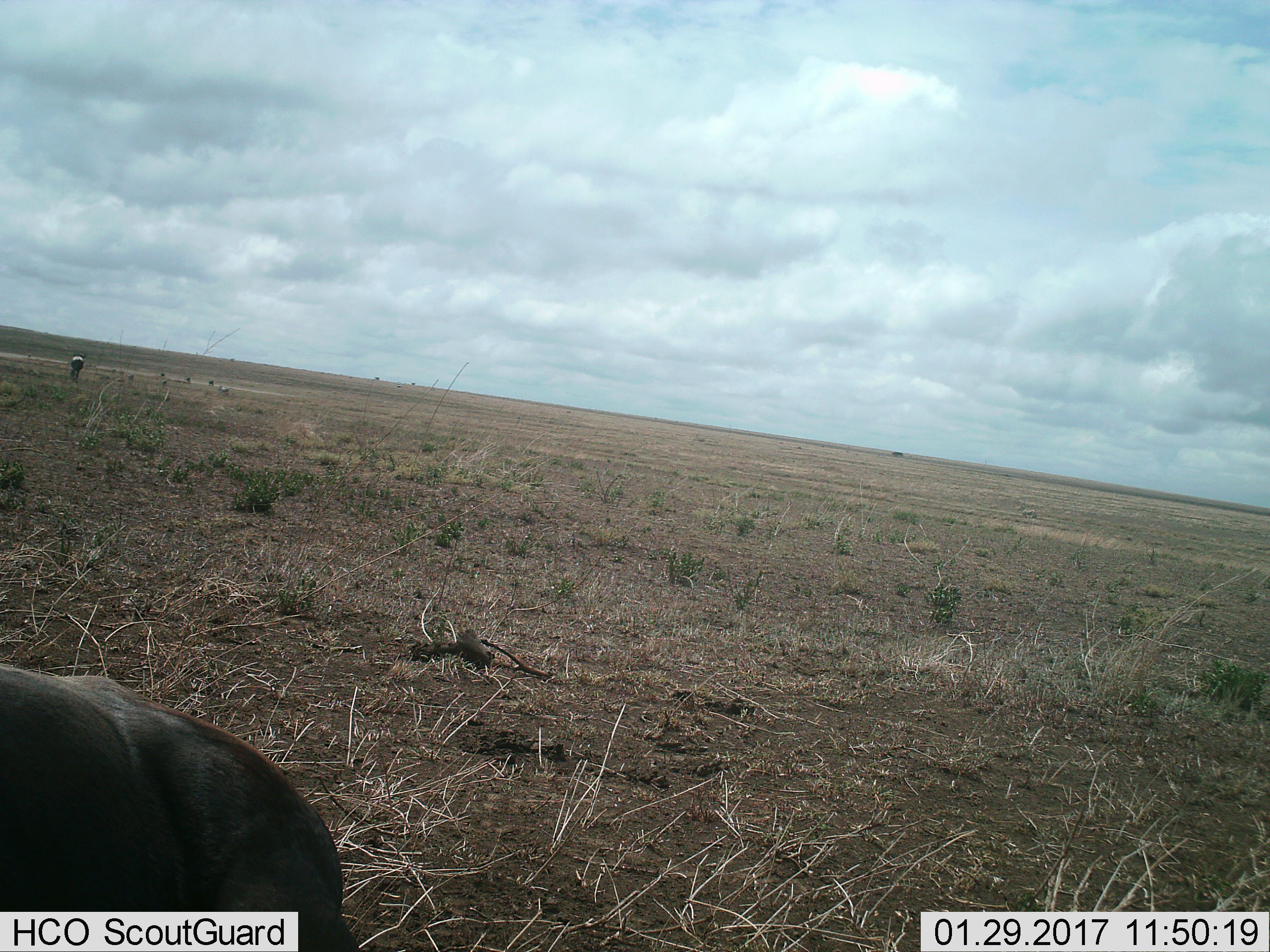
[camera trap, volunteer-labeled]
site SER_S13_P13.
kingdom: Animalia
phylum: Chordata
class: Mammalia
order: Artiodactyla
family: Bovidae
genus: Connochaetes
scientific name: Connochaetes taurinus taurinus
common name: blue wildebeest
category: wildebeestblue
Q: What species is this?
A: Wildebeestblue (blue wildebeest) (Connochaetes taurinus taurinus).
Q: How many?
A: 2.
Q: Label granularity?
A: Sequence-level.